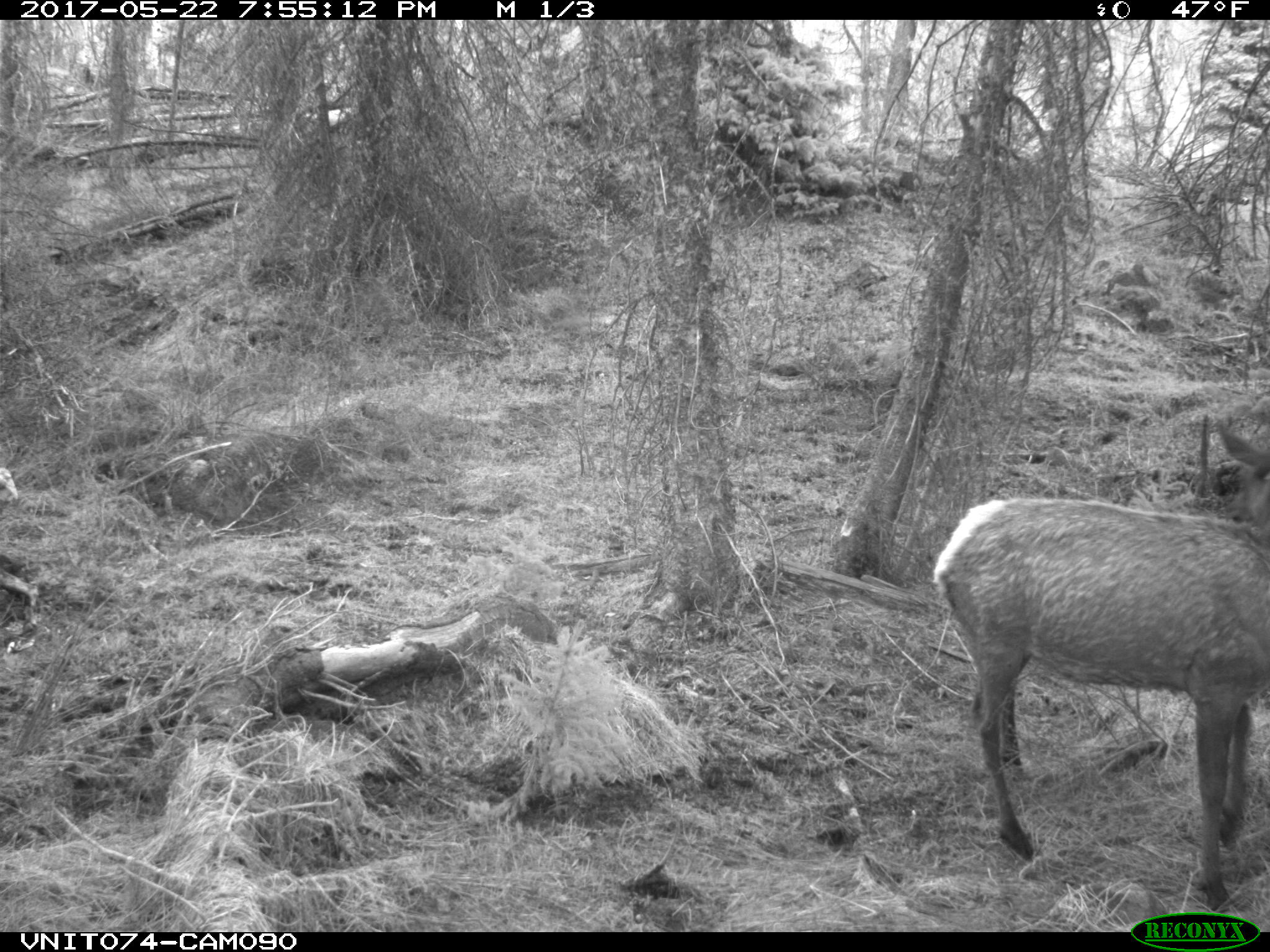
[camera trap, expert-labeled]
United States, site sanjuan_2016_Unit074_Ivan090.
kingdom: Animalia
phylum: Chordata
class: Mammalia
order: Artiodactyla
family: Cervidae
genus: Cervus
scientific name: Cervus elaphus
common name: red deer